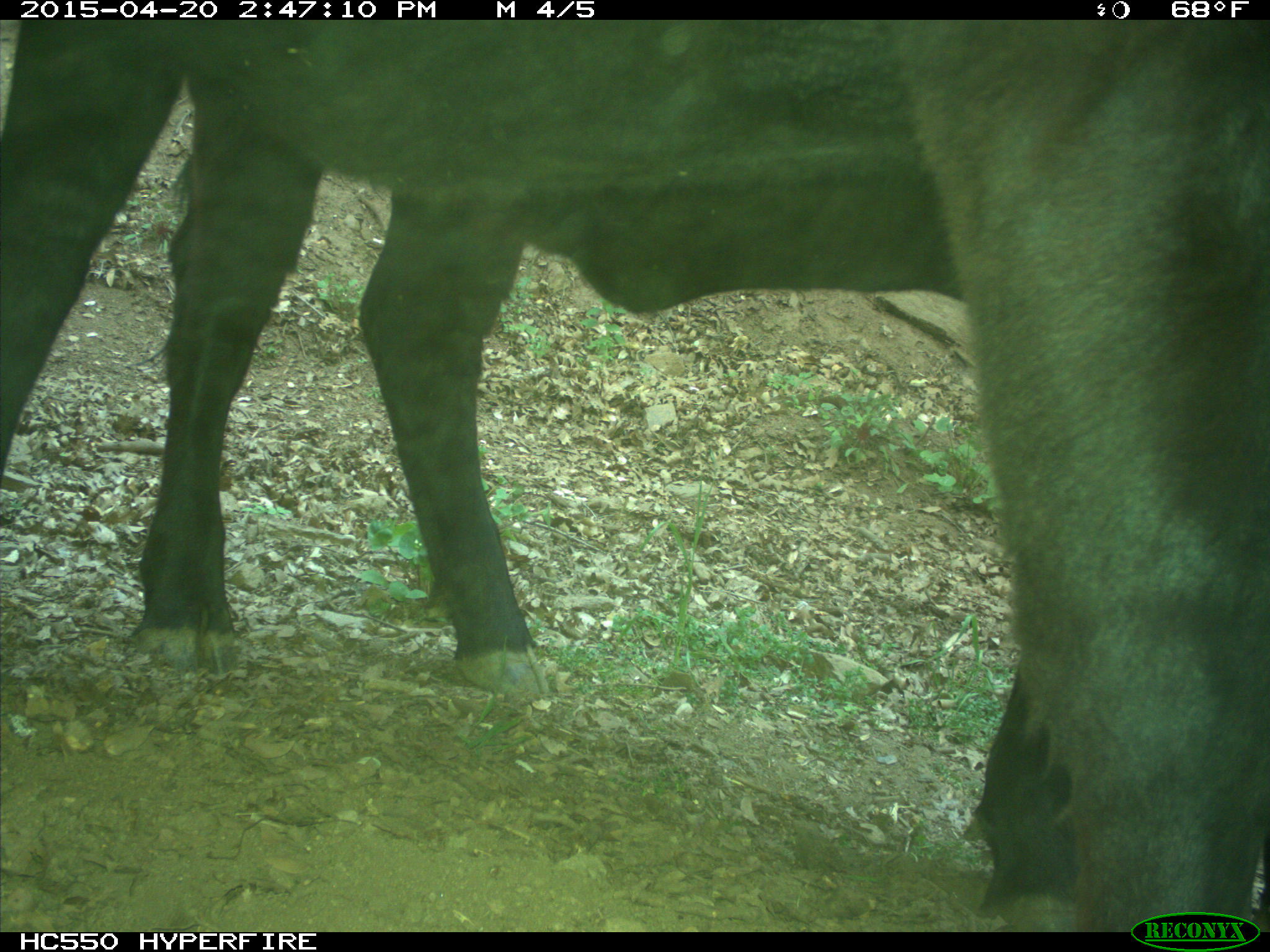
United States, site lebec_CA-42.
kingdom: Animalia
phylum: Chordata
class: Mammalia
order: Artiodactyla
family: Bovidae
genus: Bos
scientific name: Bos taurus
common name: domestic cow